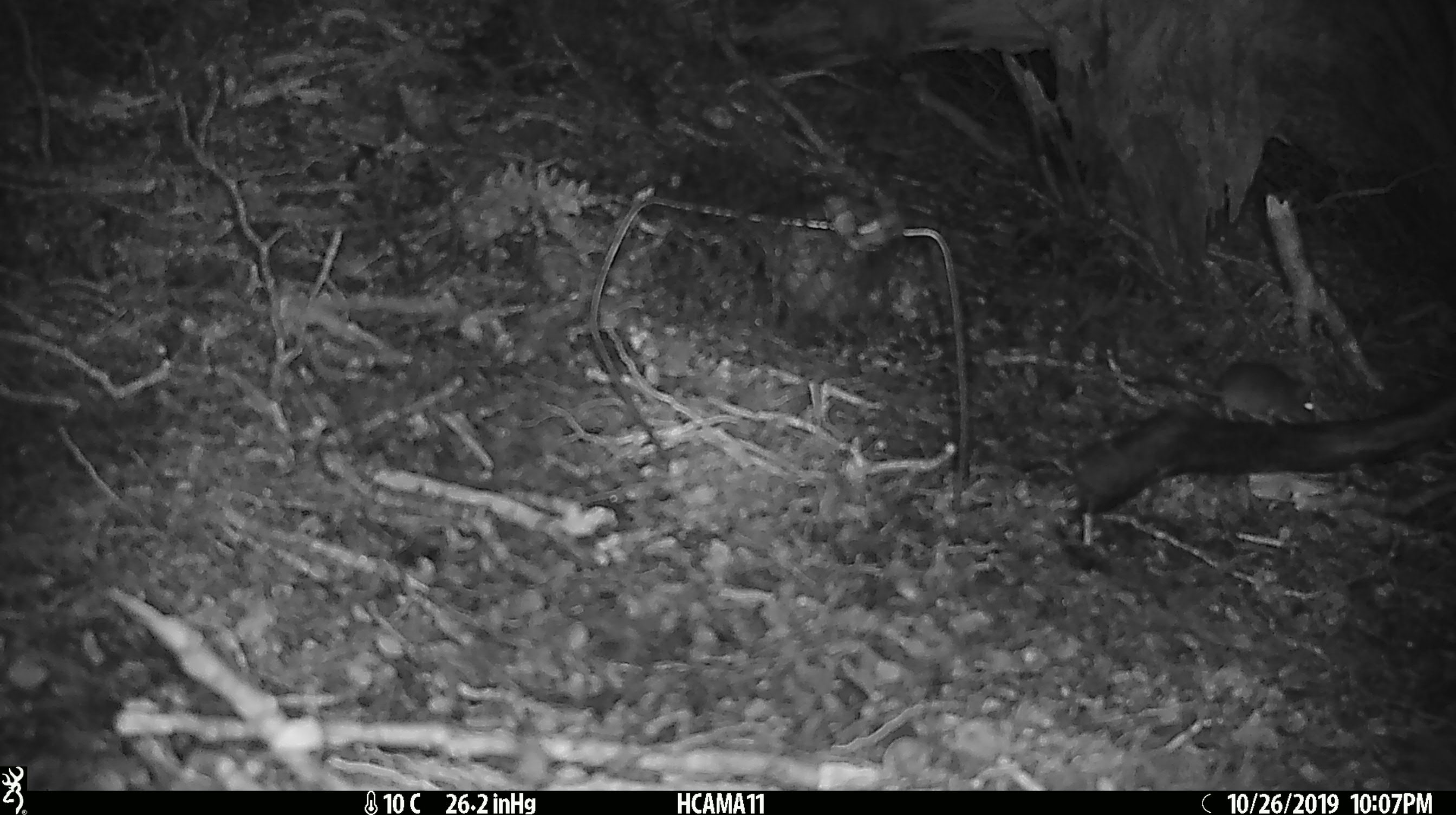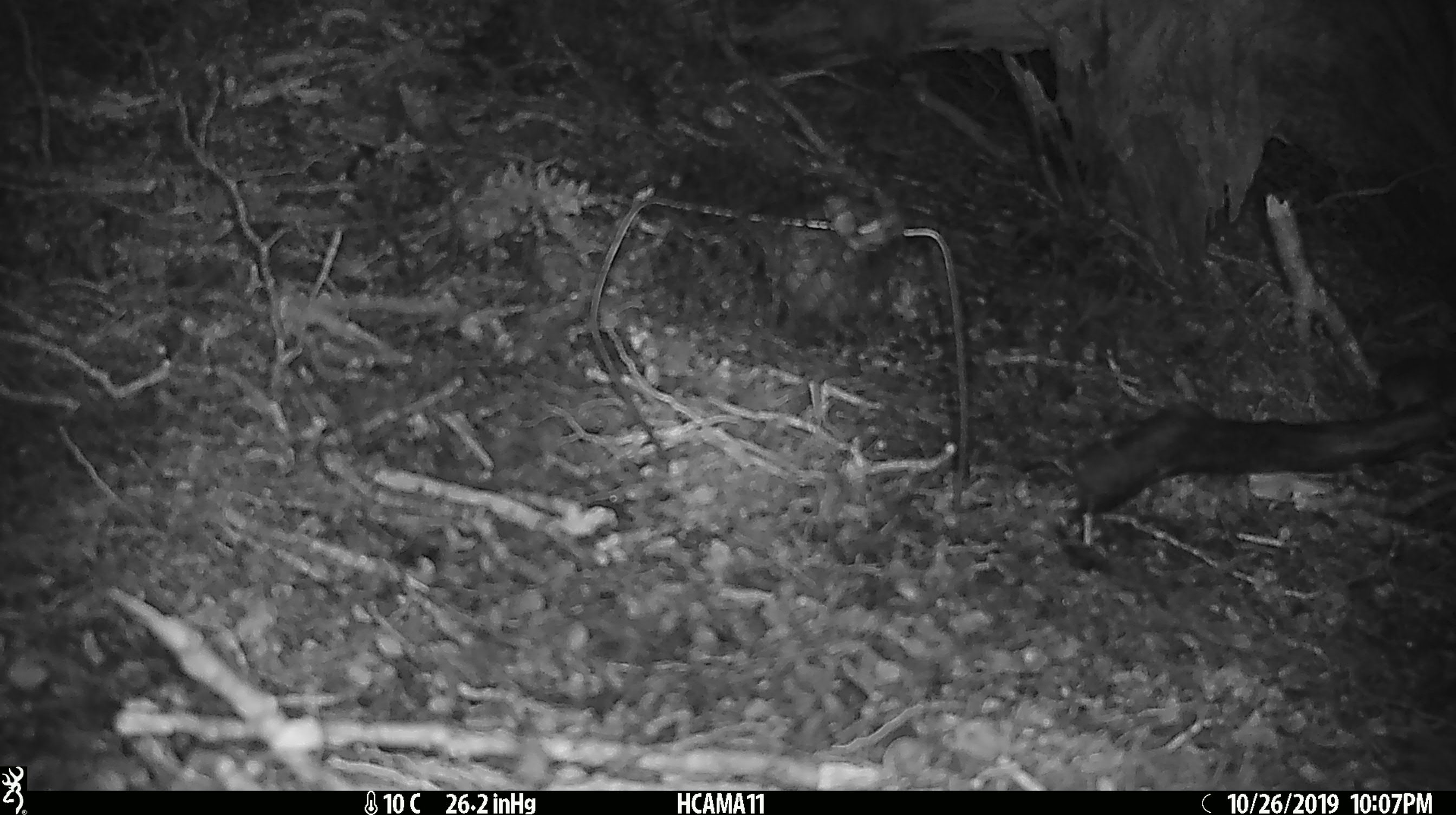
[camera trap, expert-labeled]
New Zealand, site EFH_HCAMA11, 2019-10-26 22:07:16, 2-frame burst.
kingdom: Animalia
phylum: Chordata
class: Mammalia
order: Rodentia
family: Muridae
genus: Mus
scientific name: Mus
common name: mouse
Mouse (Mus).